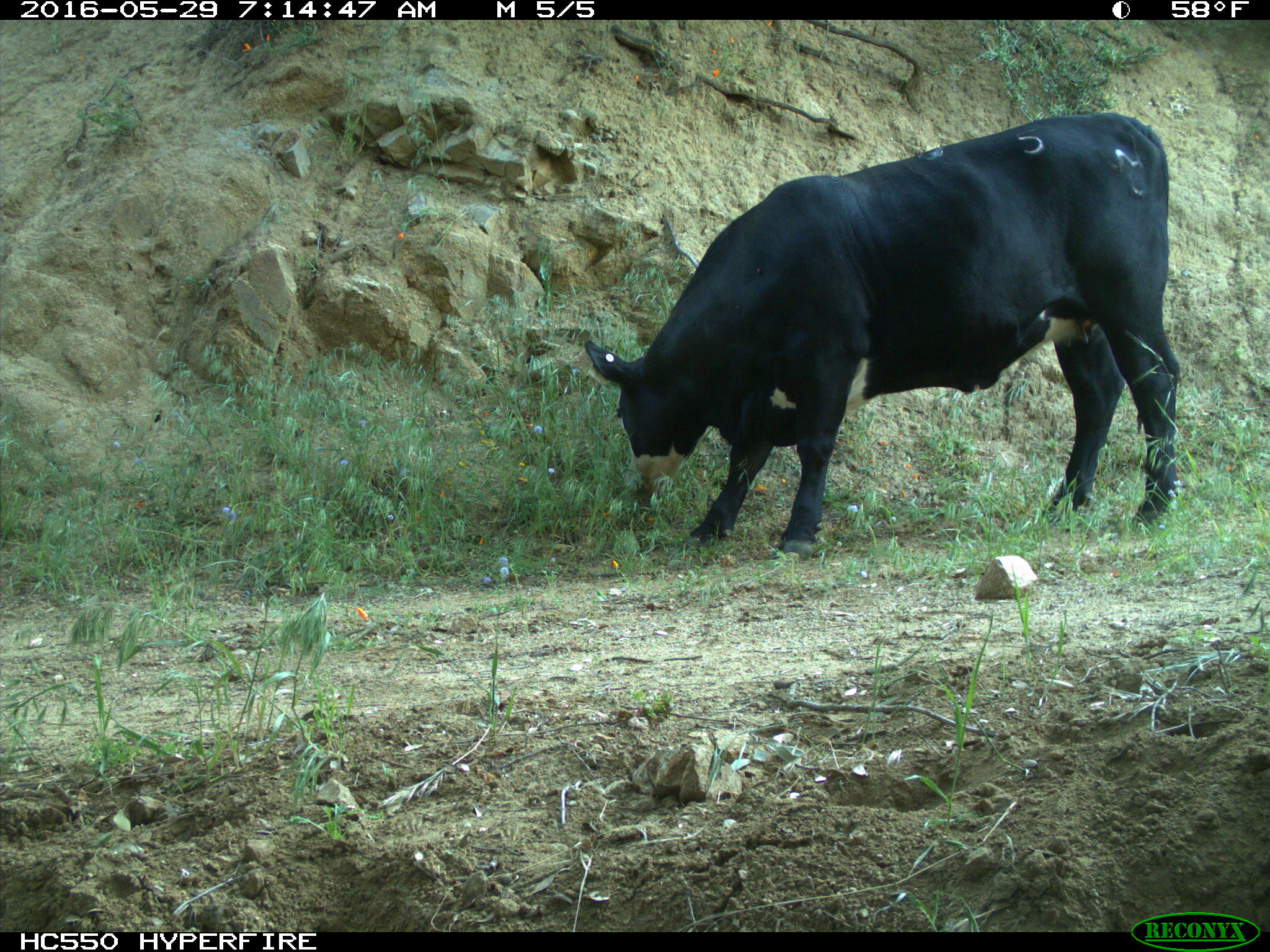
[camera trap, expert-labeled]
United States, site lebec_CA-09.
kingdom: Animalia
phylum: Chordata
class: Mammalia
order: Artiodactyla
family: Bovidae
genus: Bos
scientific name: Bos taurus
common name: domestic cow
Bos taurus (domestic cow).